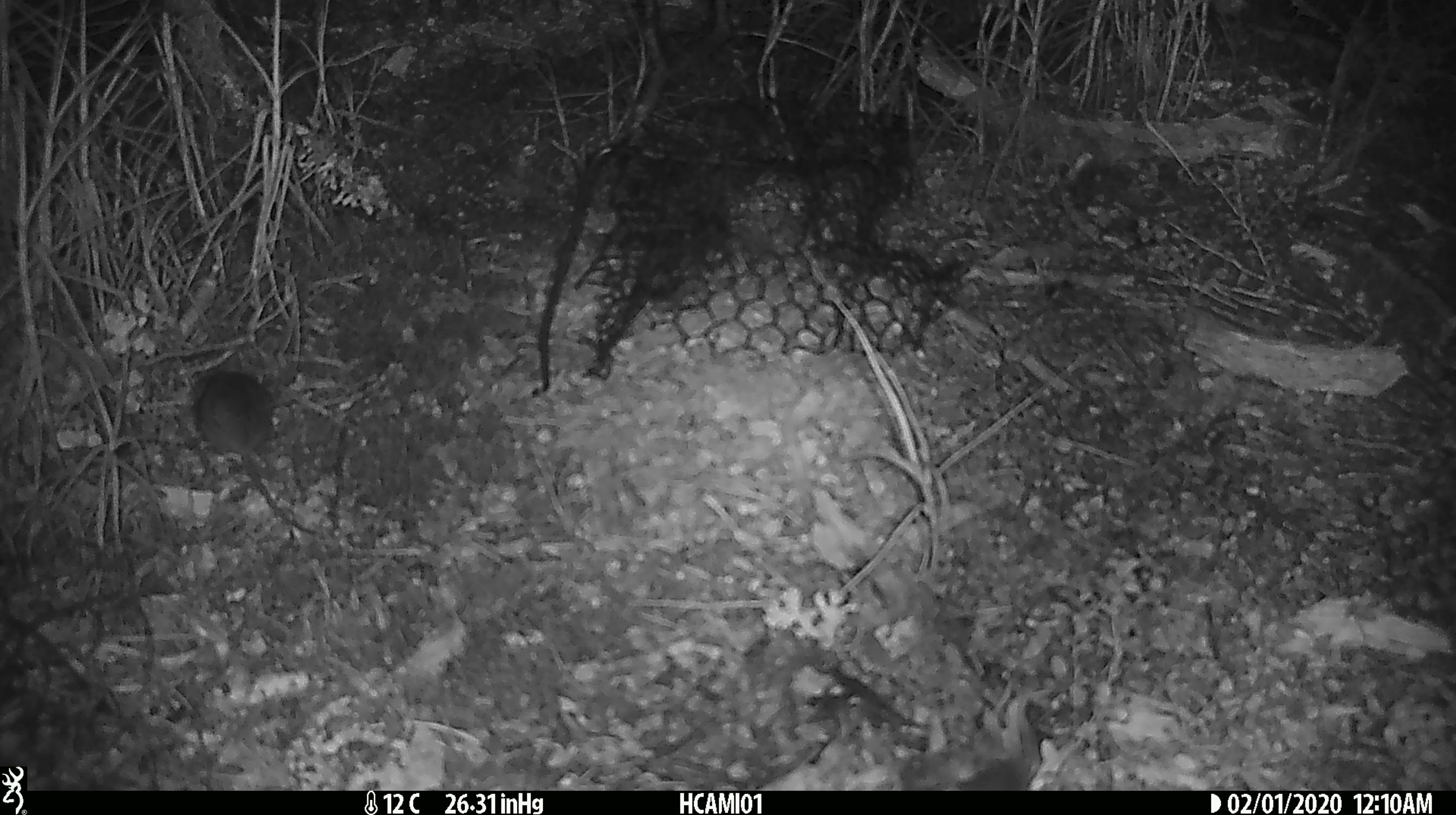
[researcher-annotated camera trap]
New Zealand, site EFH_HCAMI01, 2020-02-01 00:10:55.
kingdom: Animalia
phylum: Chordata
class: Mammalia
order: Rodentia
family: Muridae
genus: Mus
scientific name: Mus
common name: mouse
Mouse (Mus).